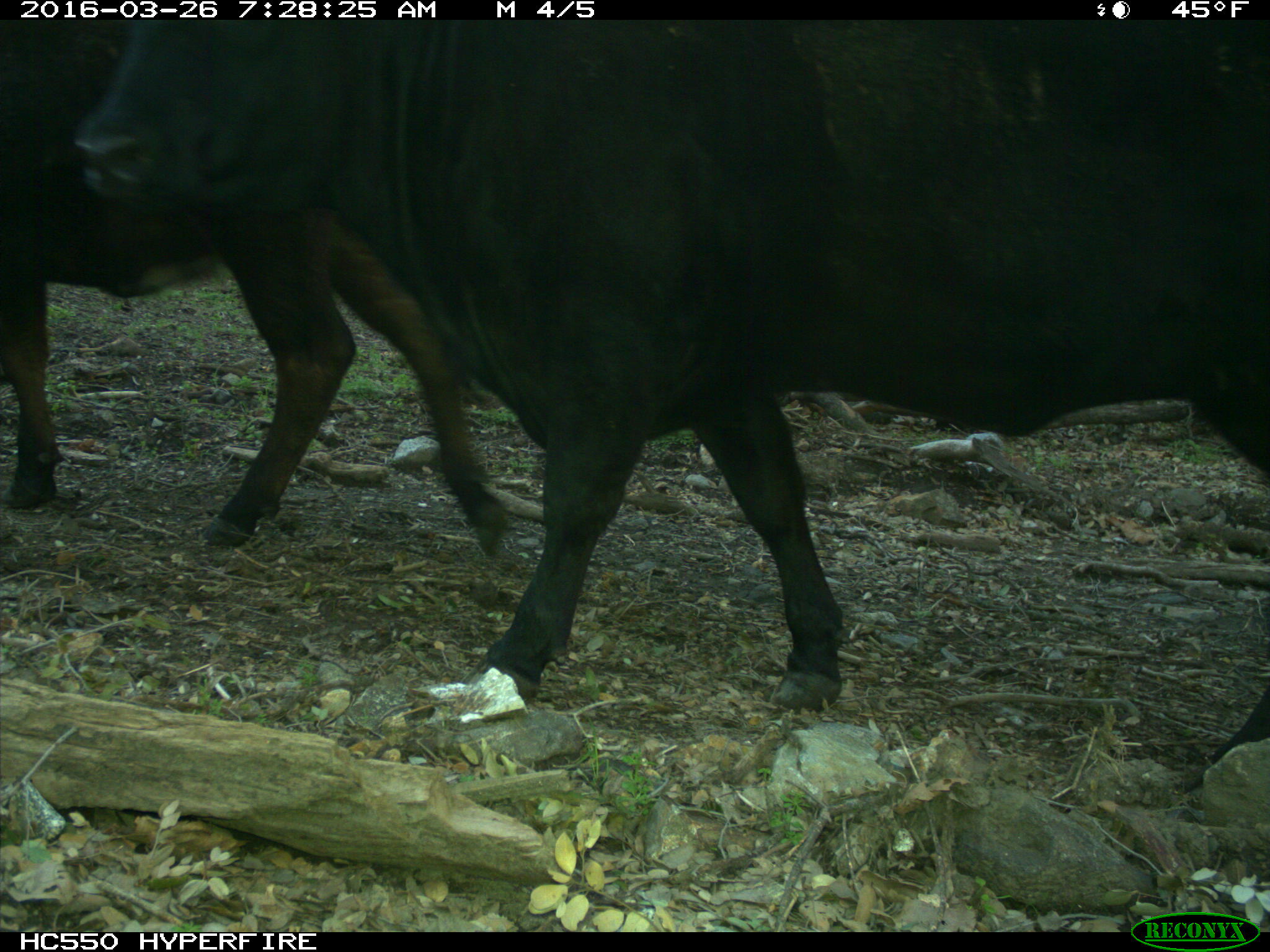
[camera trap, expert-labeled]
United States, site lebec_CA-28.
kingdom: Animalia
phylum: Chordata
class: Mammalia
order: Artiodactyla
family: Bovidae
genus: Bos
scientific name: Bos taurus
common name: domestic cow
Bos taurus (domestic cow).